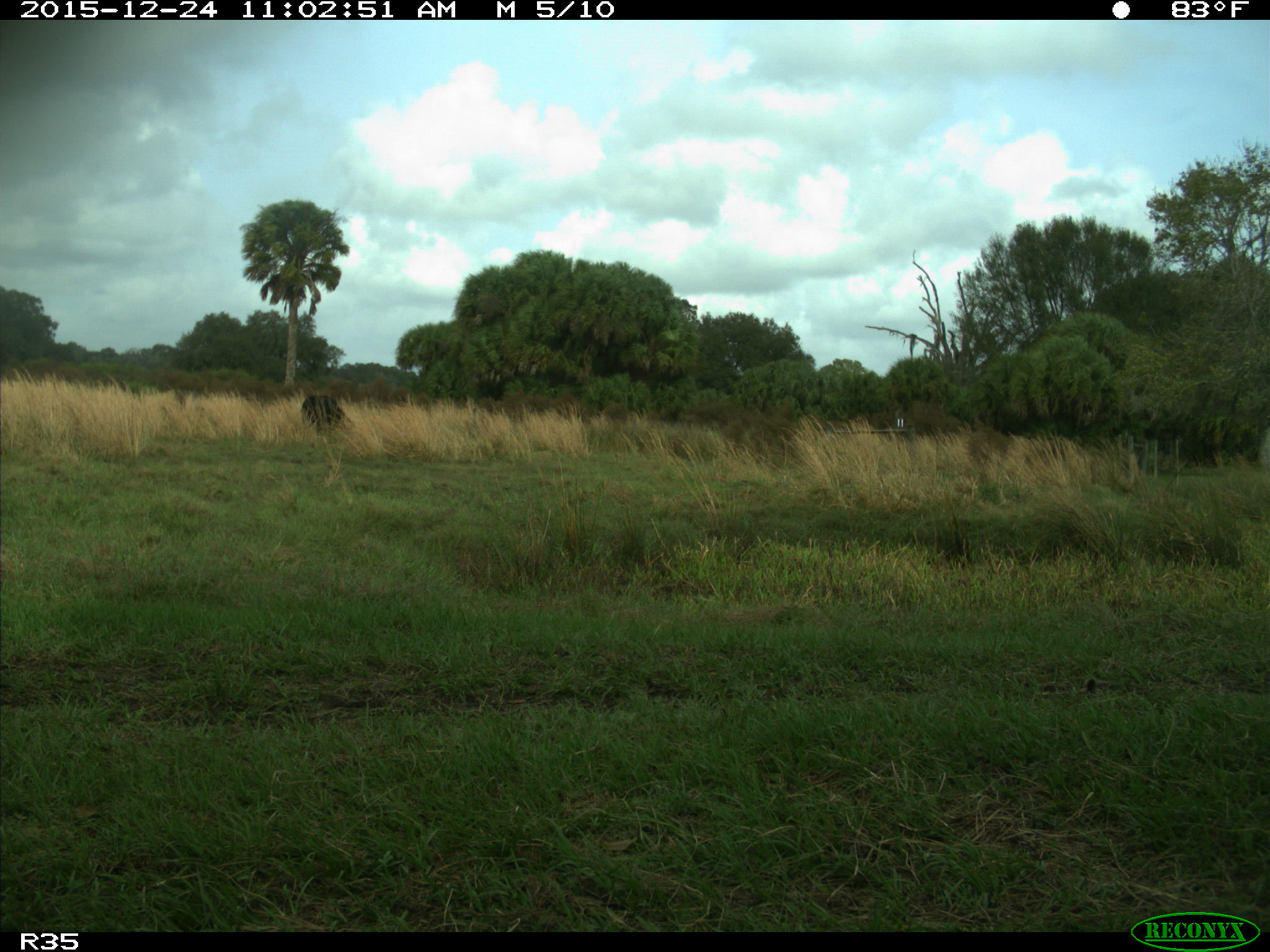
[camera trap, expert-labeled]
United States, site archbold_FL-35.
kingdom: Animalia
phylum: Chordata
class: Mammalia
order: Artiodactyla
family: Bovidae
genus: Bos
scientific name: Bos taurus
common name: domestic cow